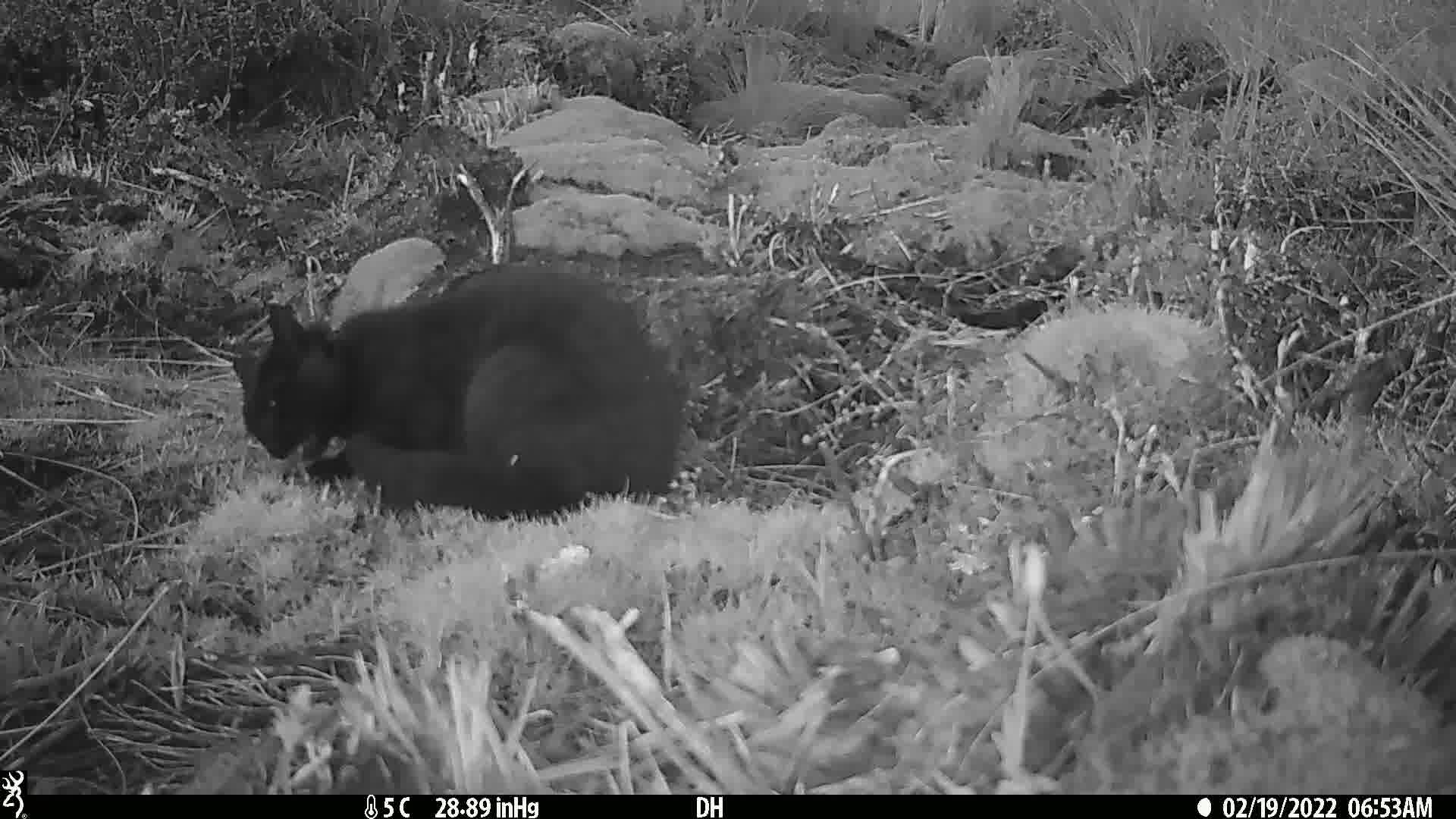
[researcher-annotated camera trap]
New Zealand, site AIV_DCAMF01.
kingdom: Animalia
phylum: Chordata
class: Mammalia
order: Carnivora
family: Felidae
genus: Felis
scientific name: Felis catus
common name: domestic cat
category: cat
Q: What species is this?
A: Cat (domestic cat) (Felis catus).